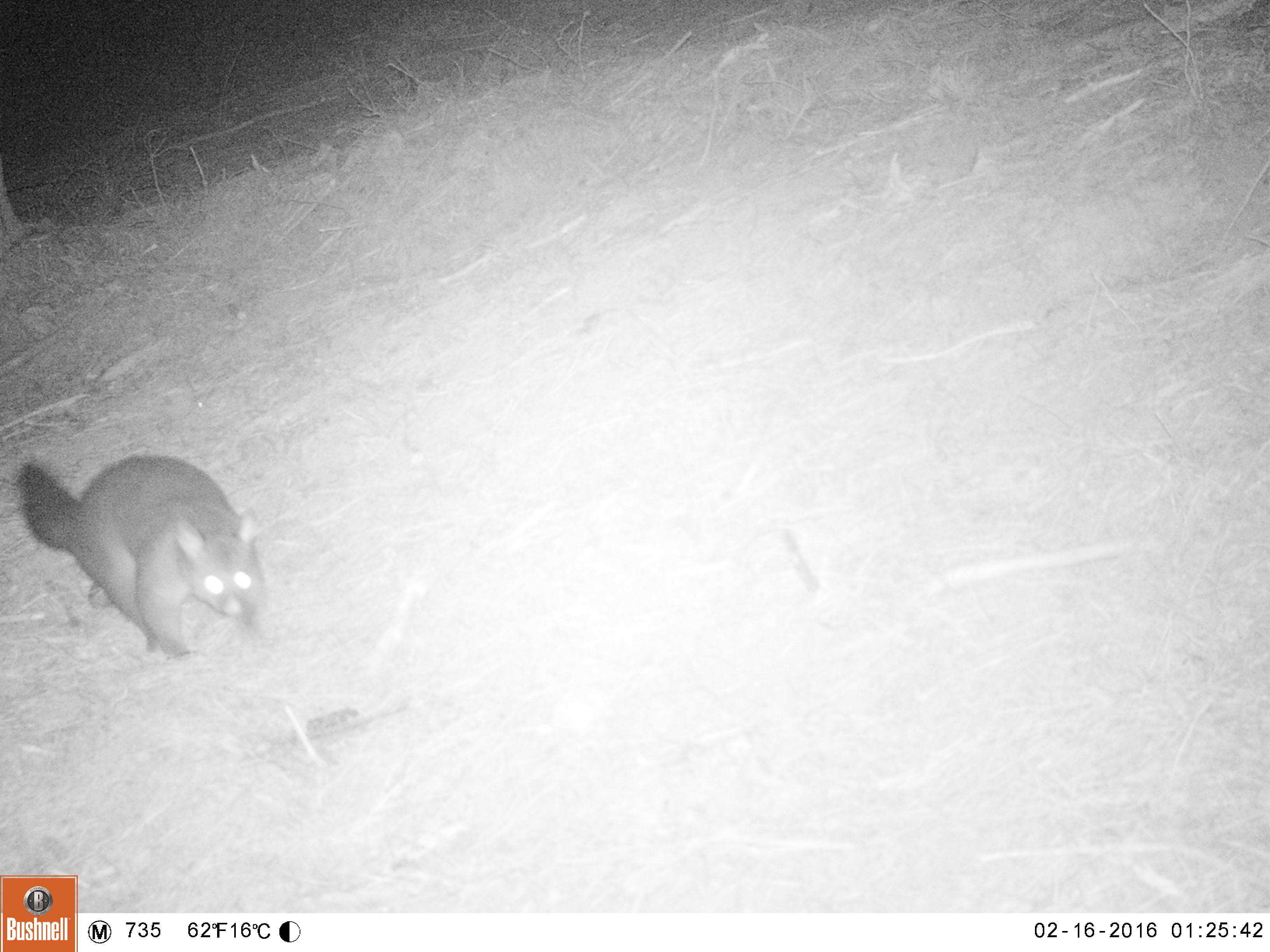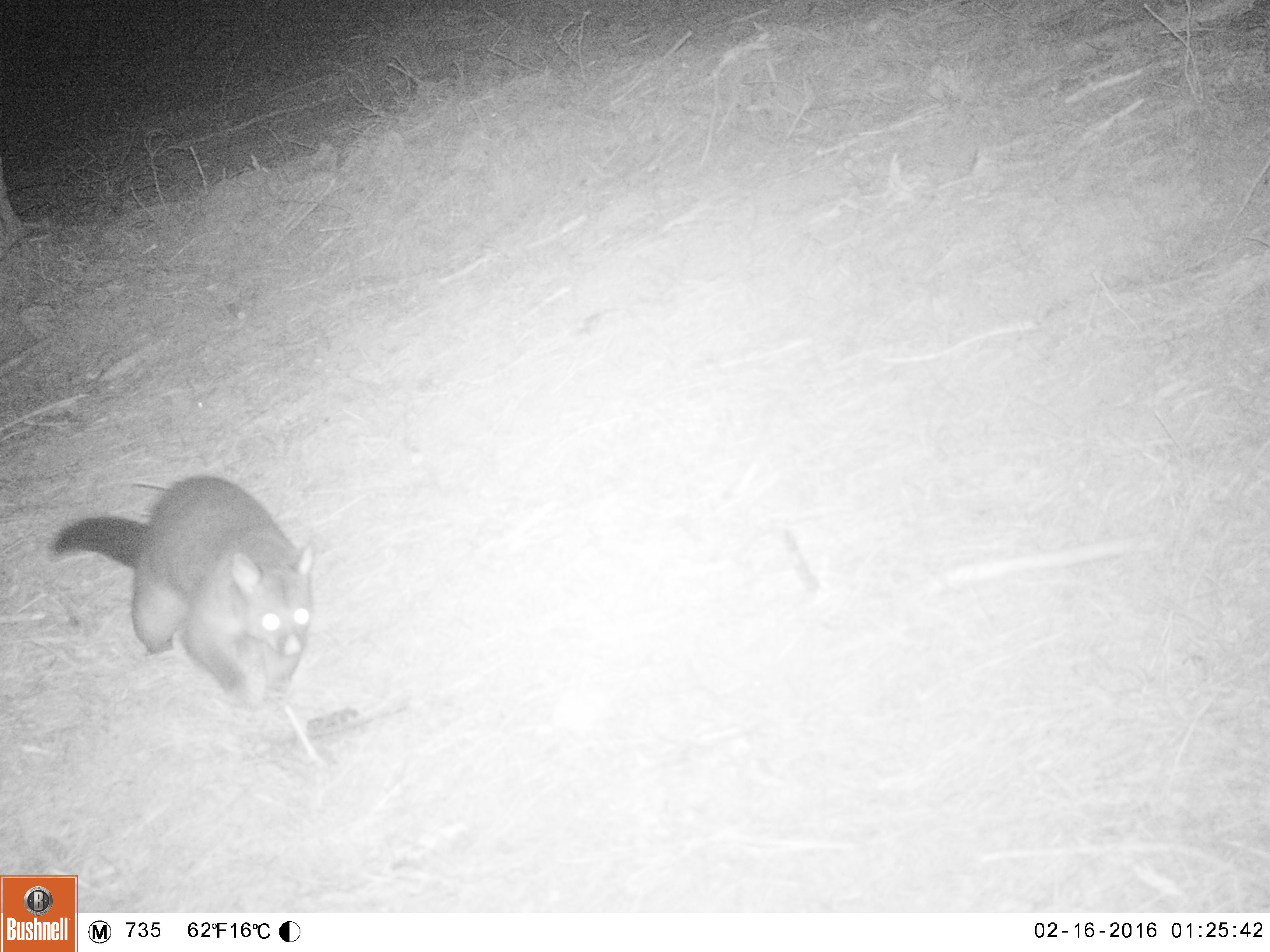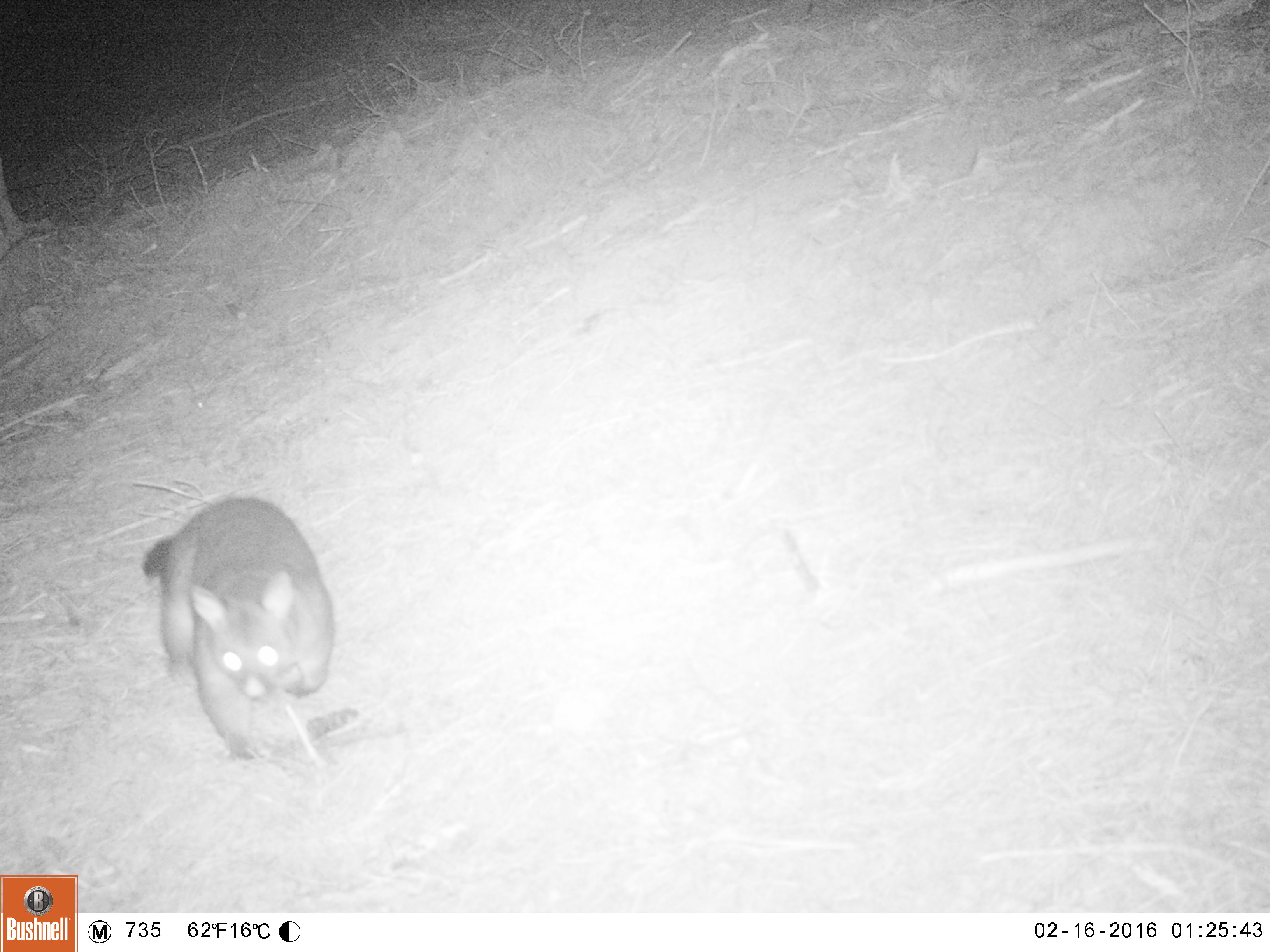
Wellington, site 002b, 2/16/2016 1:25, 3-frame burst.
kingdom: Animalia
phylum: Chordata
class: Mammalia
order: Didelphimorphia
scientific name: Didelphimorphia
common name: possum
Possum (Didelphimorphia).